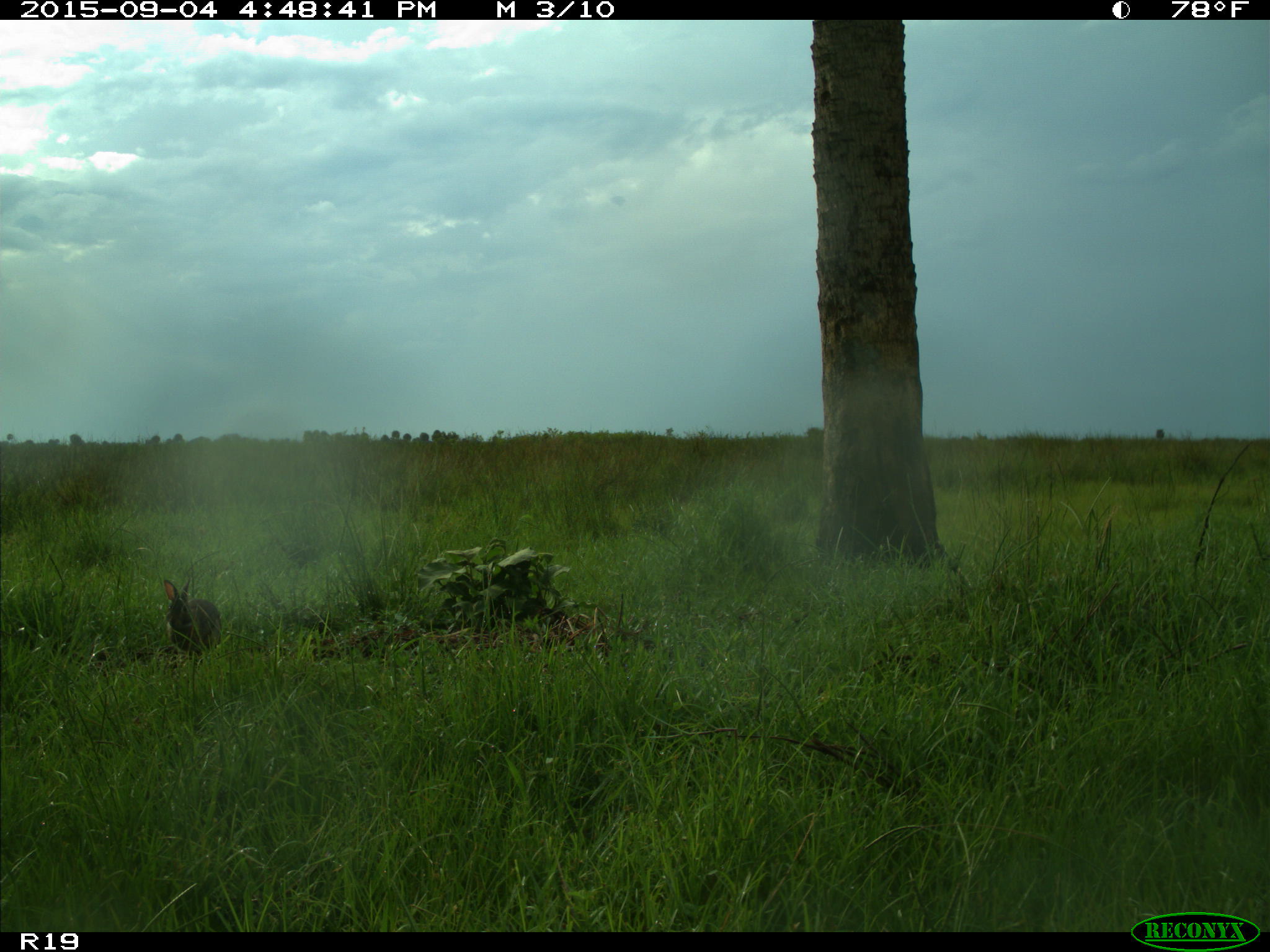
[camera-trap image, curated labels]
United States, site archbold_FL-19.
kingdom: Animalia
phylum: Chordata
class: Mammalia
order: Lagomorpha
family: Leporidae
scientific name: Leporidae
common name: rabbits and hares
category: unidentified rabbit